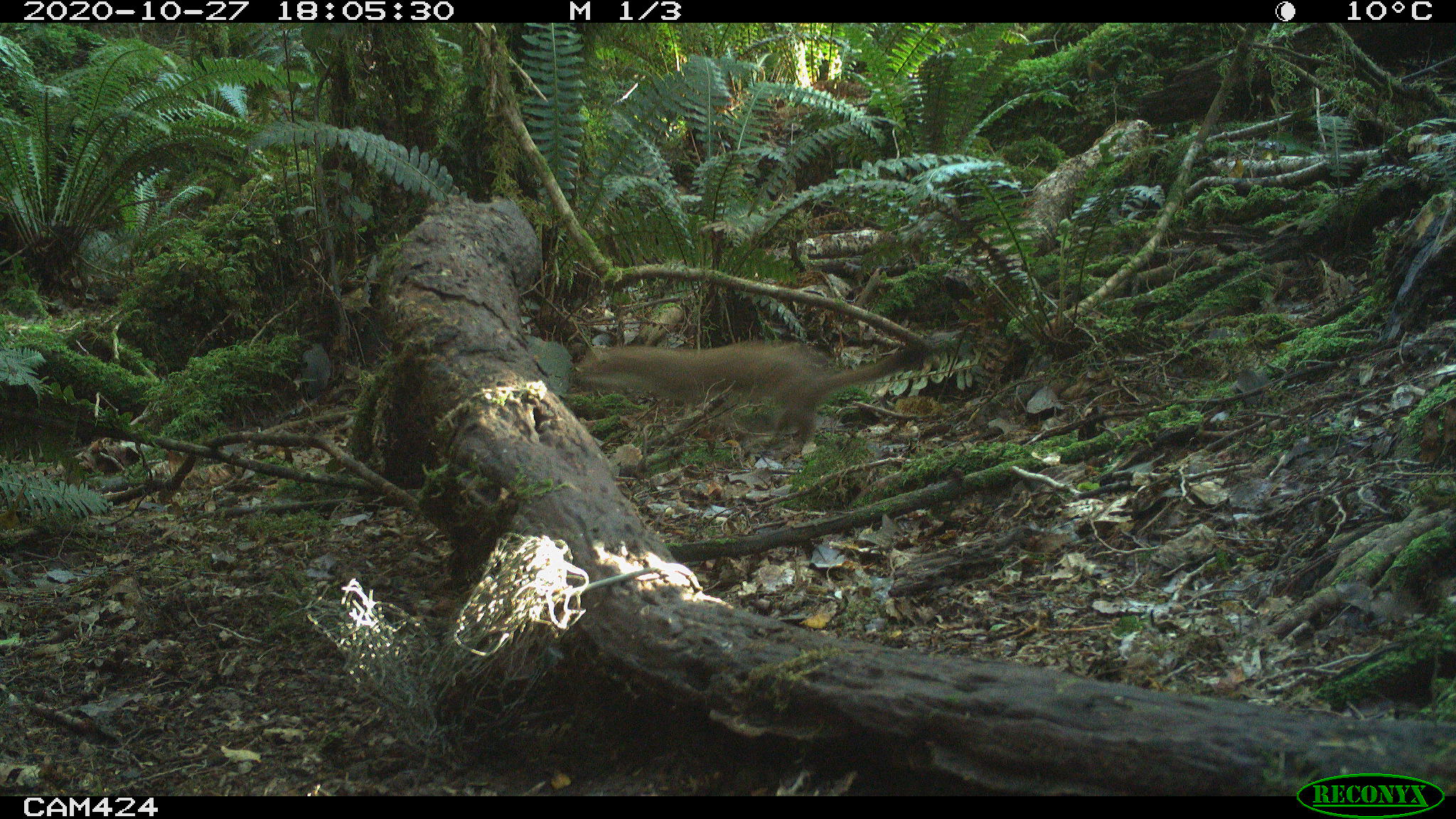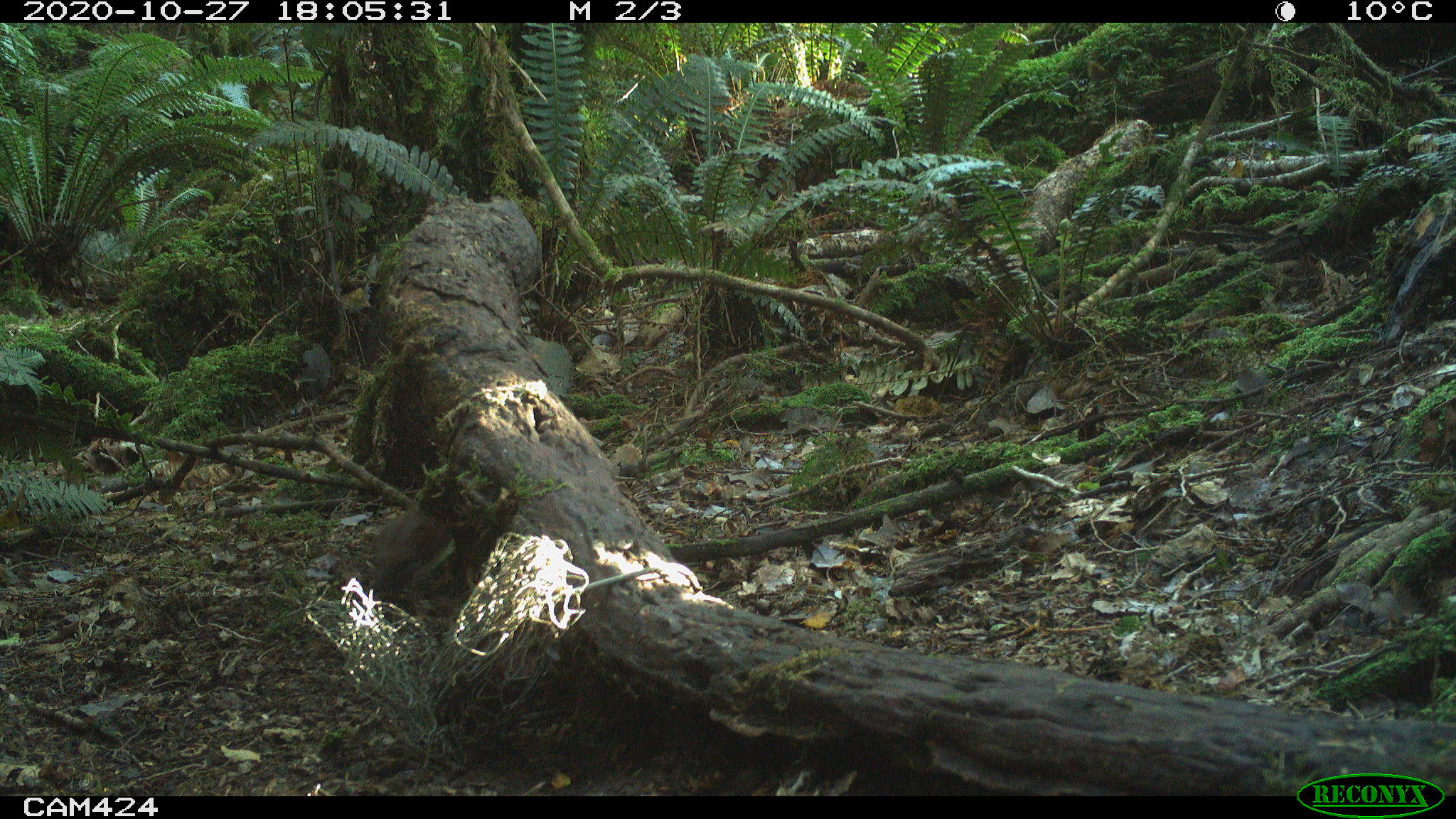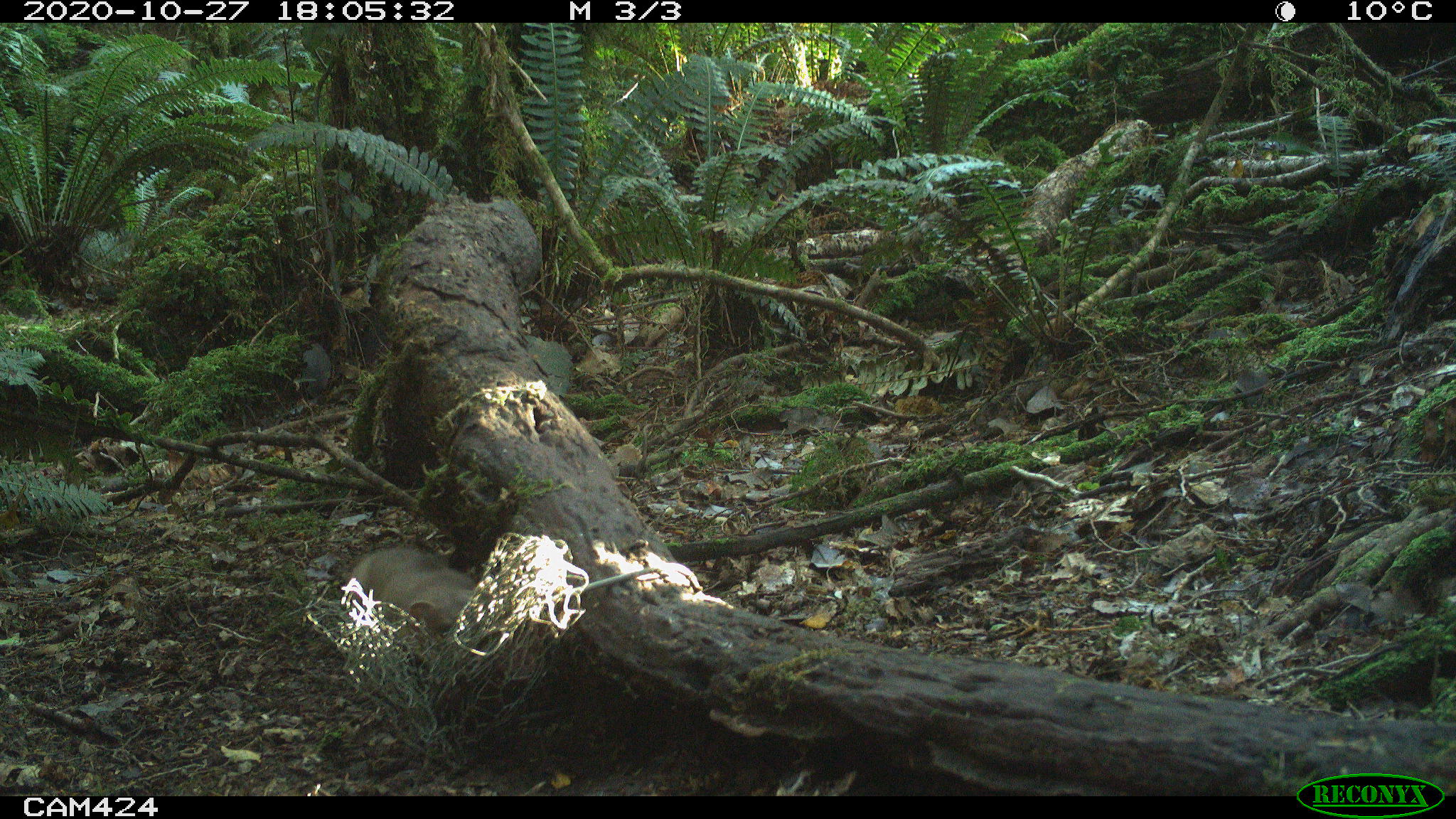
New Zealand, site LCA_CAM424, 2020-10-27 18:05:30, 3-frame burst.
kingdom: Animalia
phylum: Chordata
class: Mammalia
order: Carnivora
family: Mustelidae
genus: Mustela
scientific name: Mustela erminea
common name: stoat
Stoat (Mustela erminea).